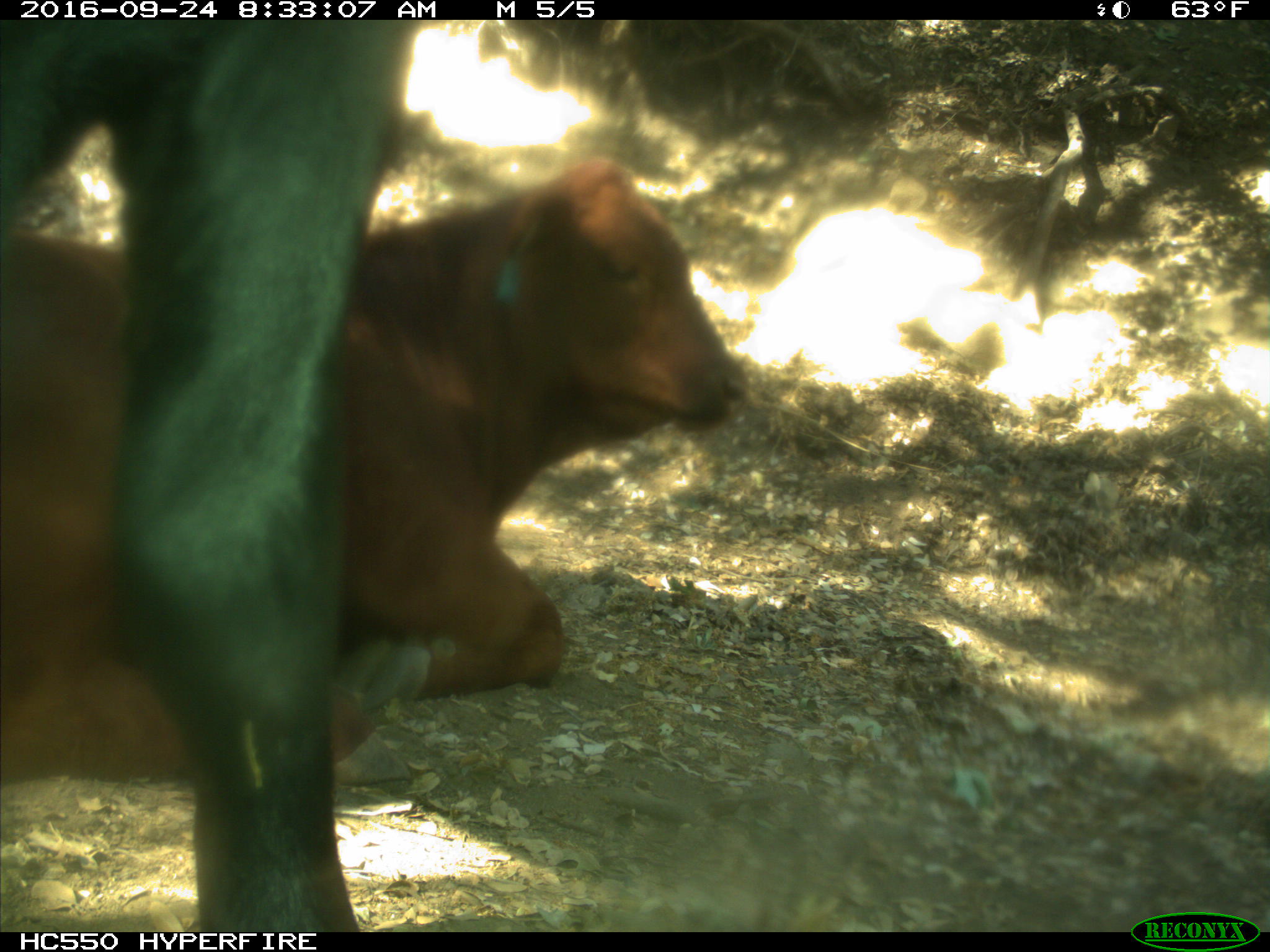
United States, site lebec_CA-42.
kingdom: Animalia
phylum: Chordata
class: Mammalia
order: Artiodactyla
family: Bovidae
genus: Bos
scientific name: Bos taurus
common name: domestic cow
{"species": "Bos taurus (domestic cow)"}